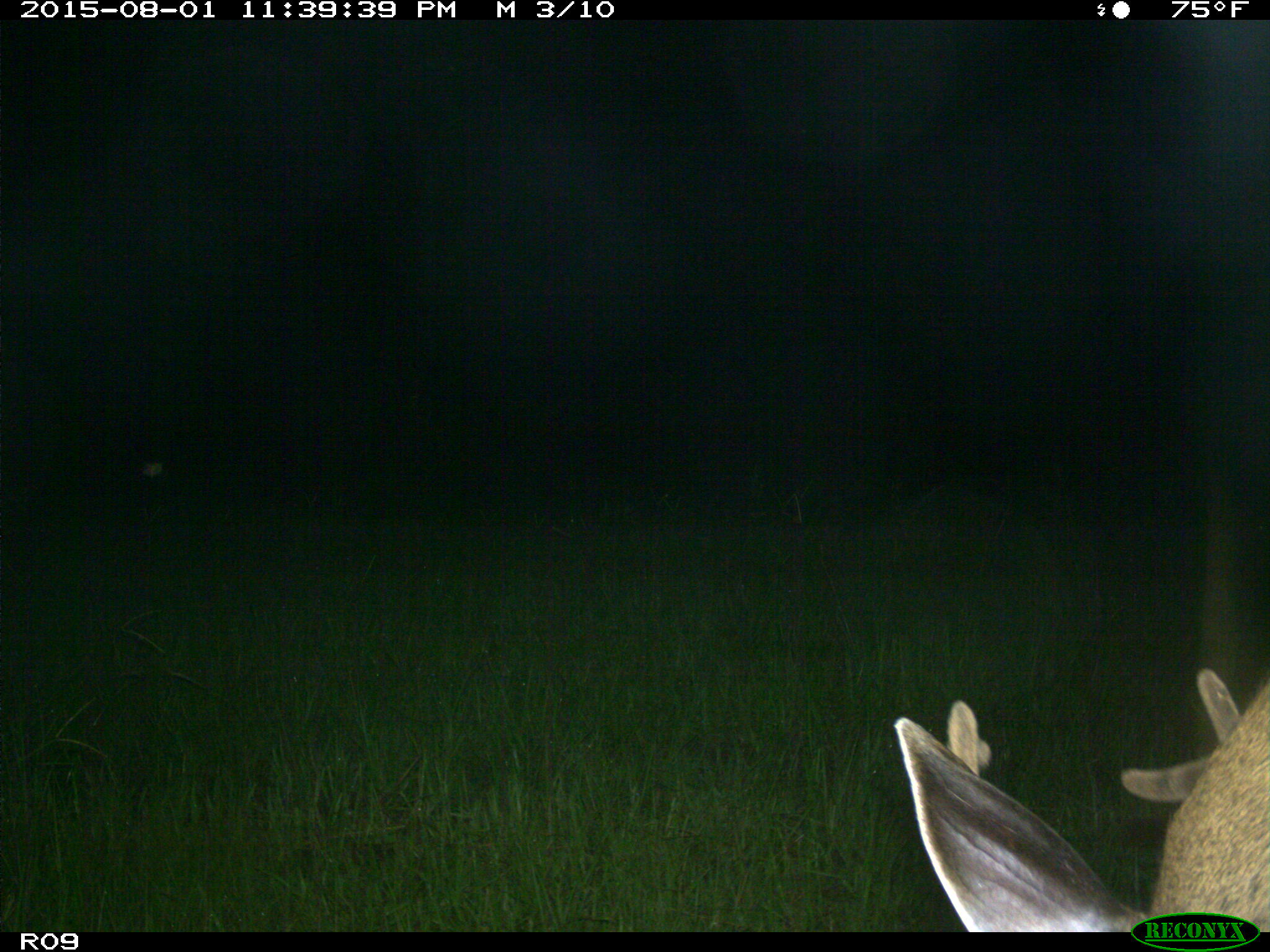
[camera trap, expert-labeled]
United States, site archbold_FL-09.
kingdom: Animalia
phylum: Chordata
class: Mammalia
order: Artiodactyla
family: Cervidae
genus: Odocoileus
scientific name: Odocoileus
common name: deer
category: unidentified deer